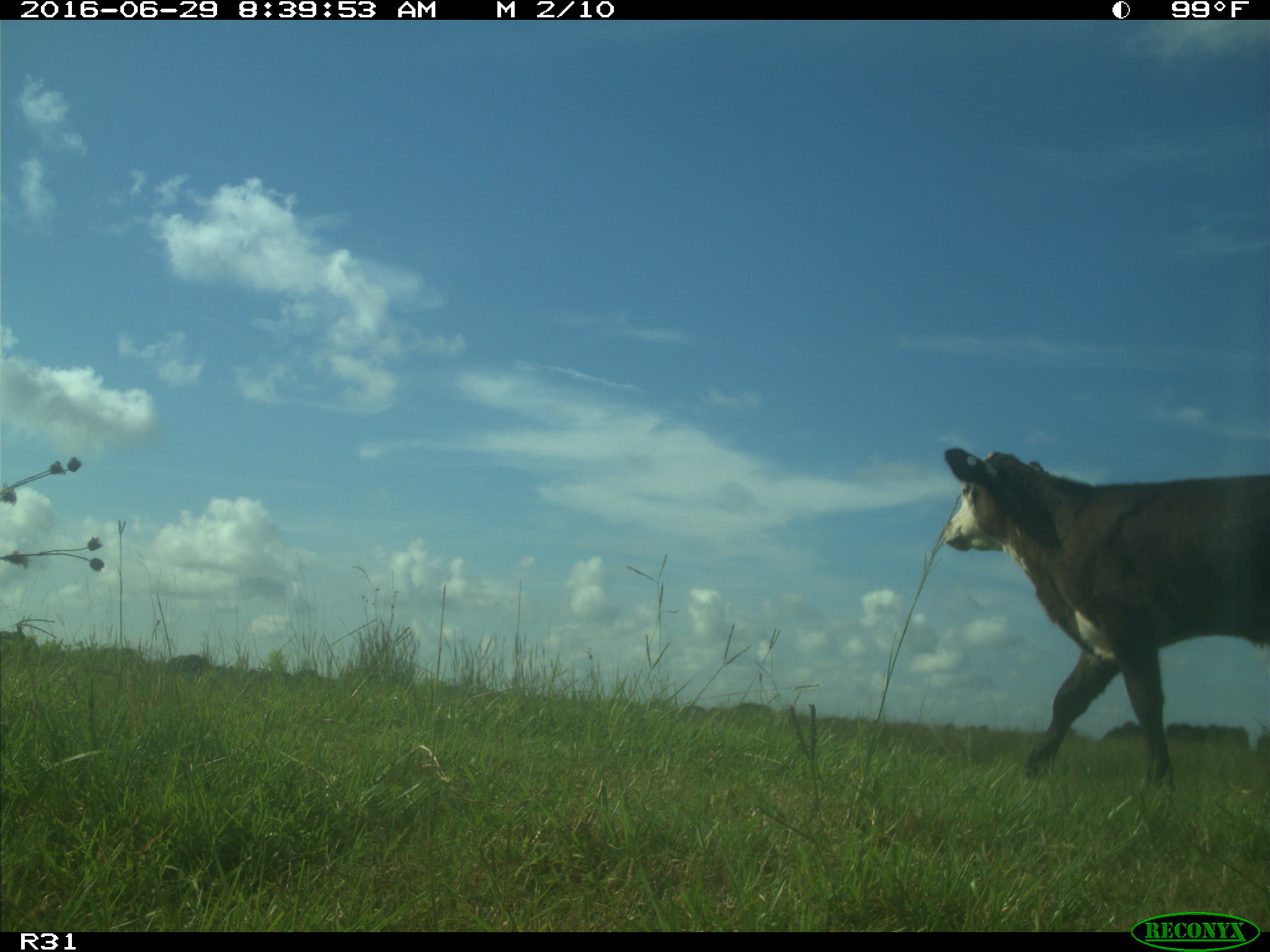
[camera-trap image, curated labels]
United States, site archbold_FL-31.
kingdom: Animalia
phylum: Chordata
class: Mammalia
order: Artiodactyla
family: Bovidae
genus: Bos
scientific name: Bos taurus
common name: domestic cow